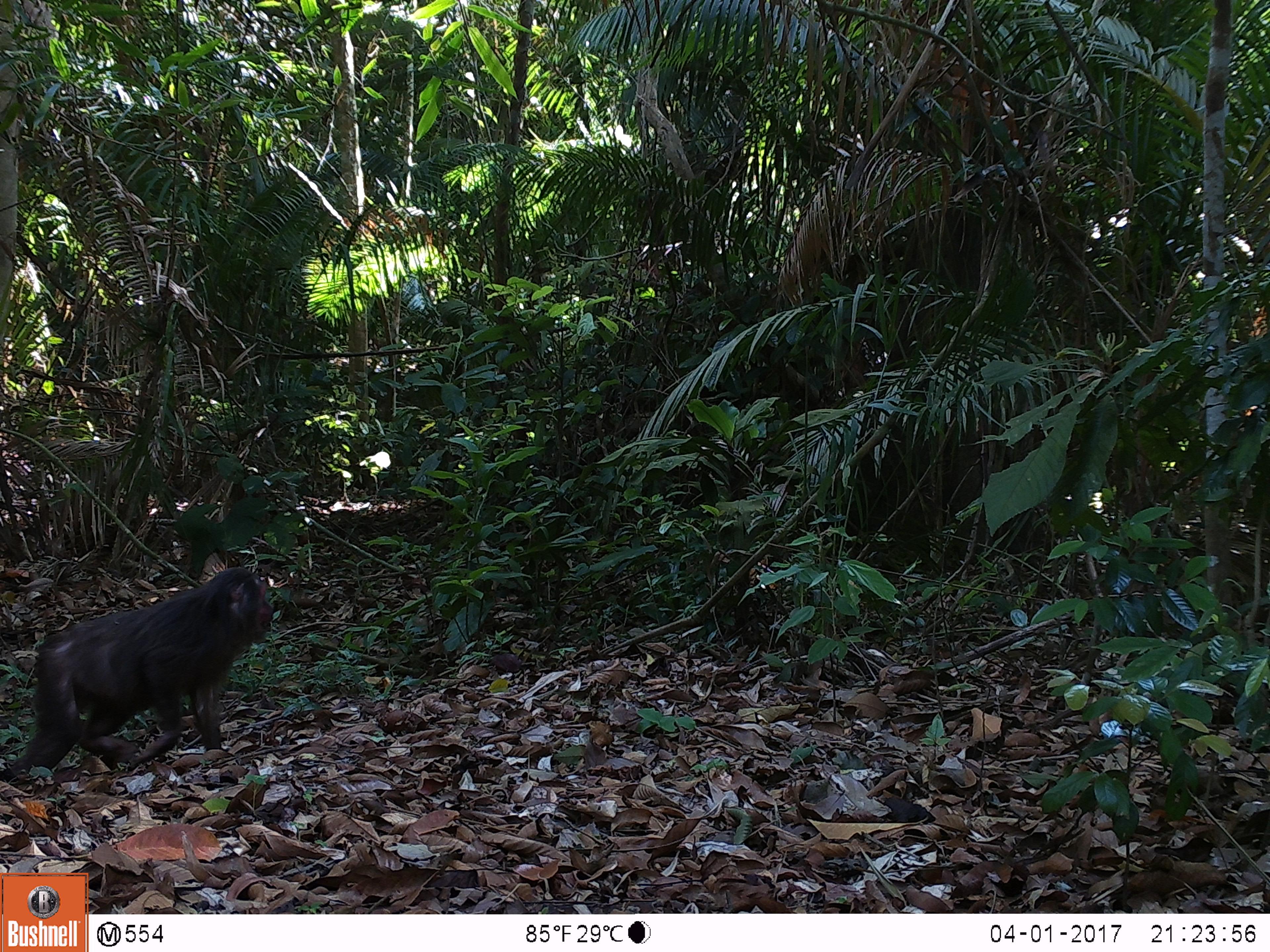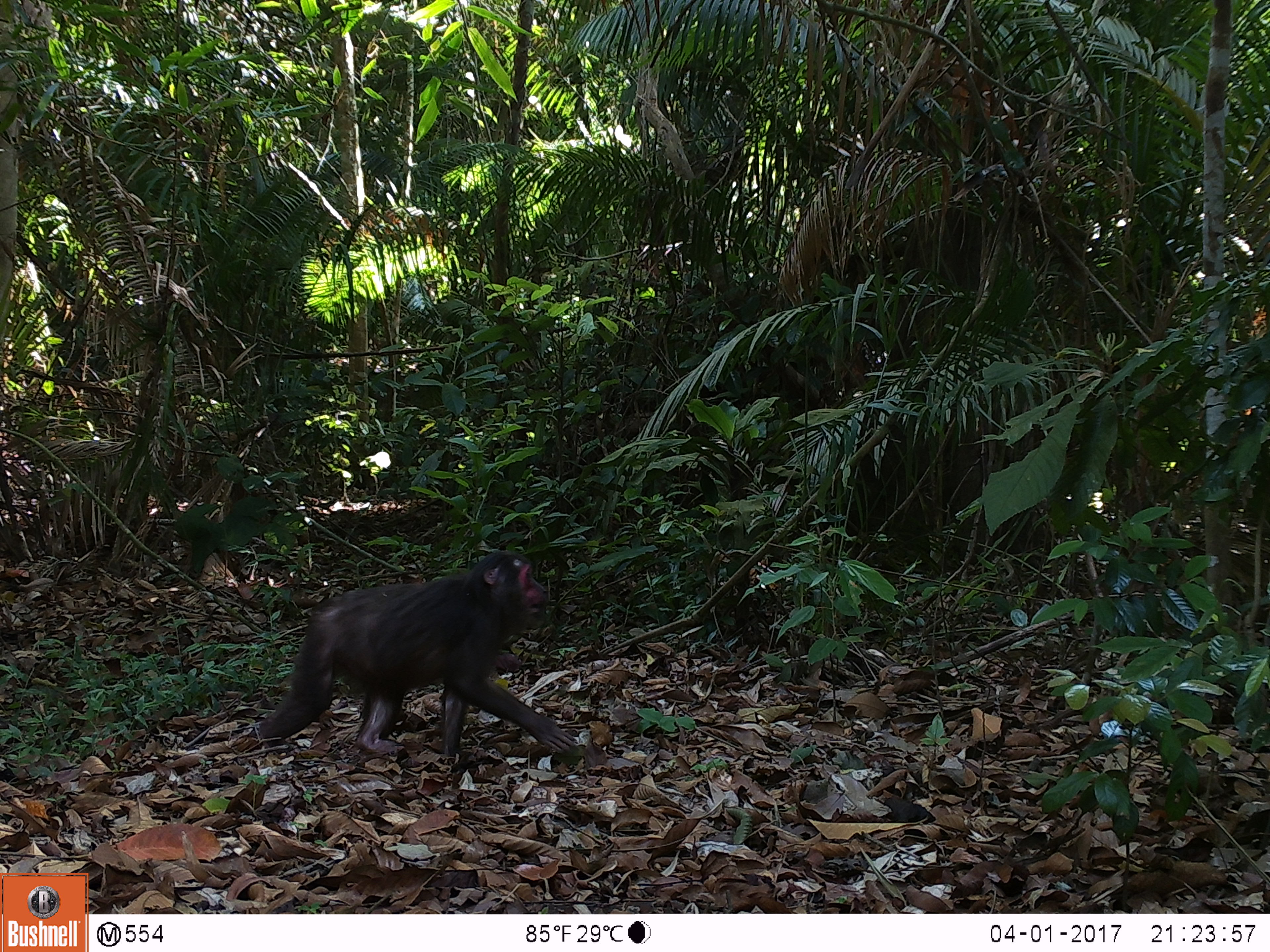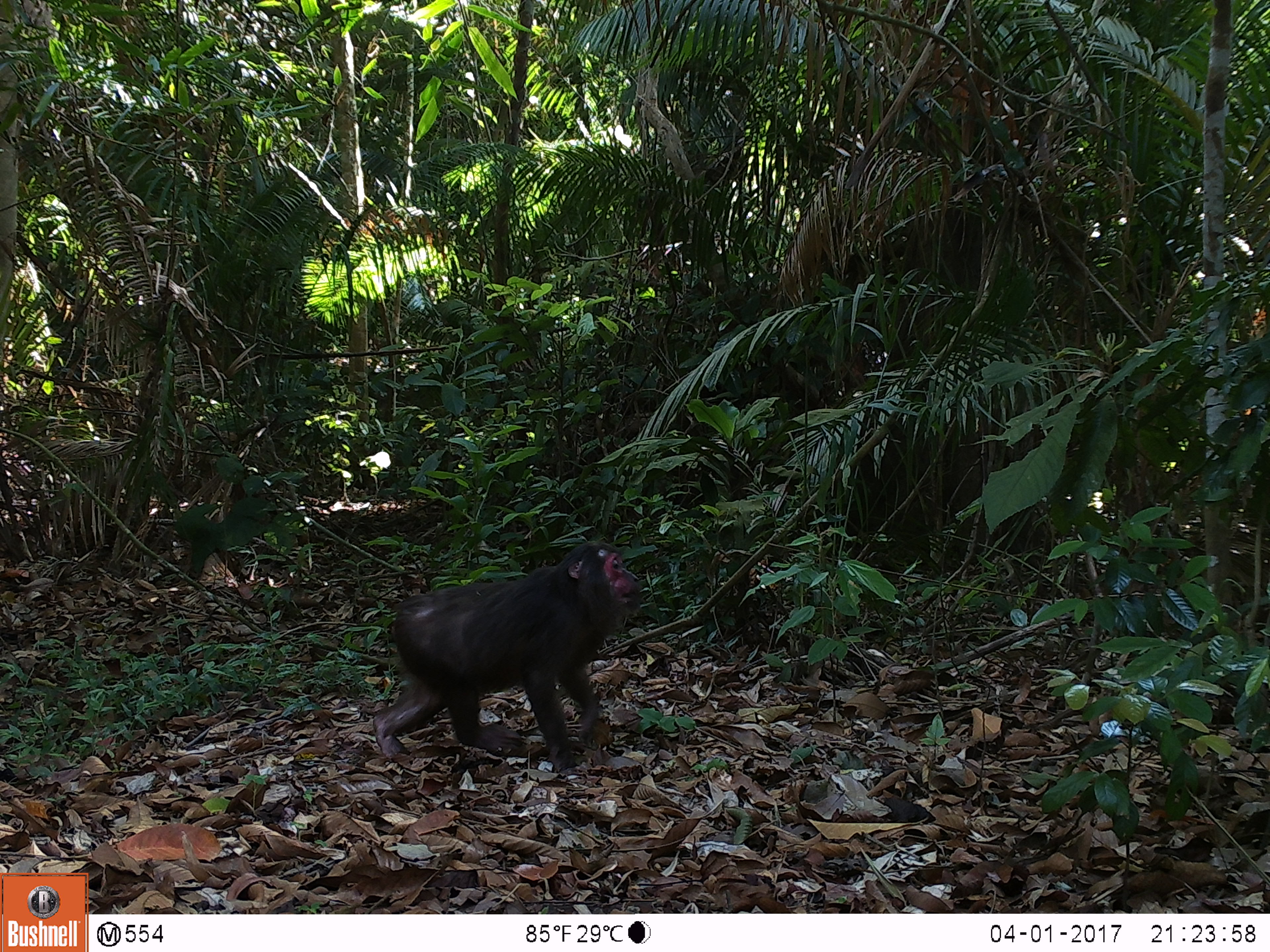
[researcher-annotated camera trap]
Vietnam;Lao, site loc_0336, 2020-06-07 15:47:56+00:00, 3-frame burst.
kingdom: Animalia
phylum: Chordata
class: Mammalia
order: Primates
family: Cercopithecidae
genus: Macaca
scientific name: Macaca arctoides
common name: stump-tailed macaque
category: stump tailed macaque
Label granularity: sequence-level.